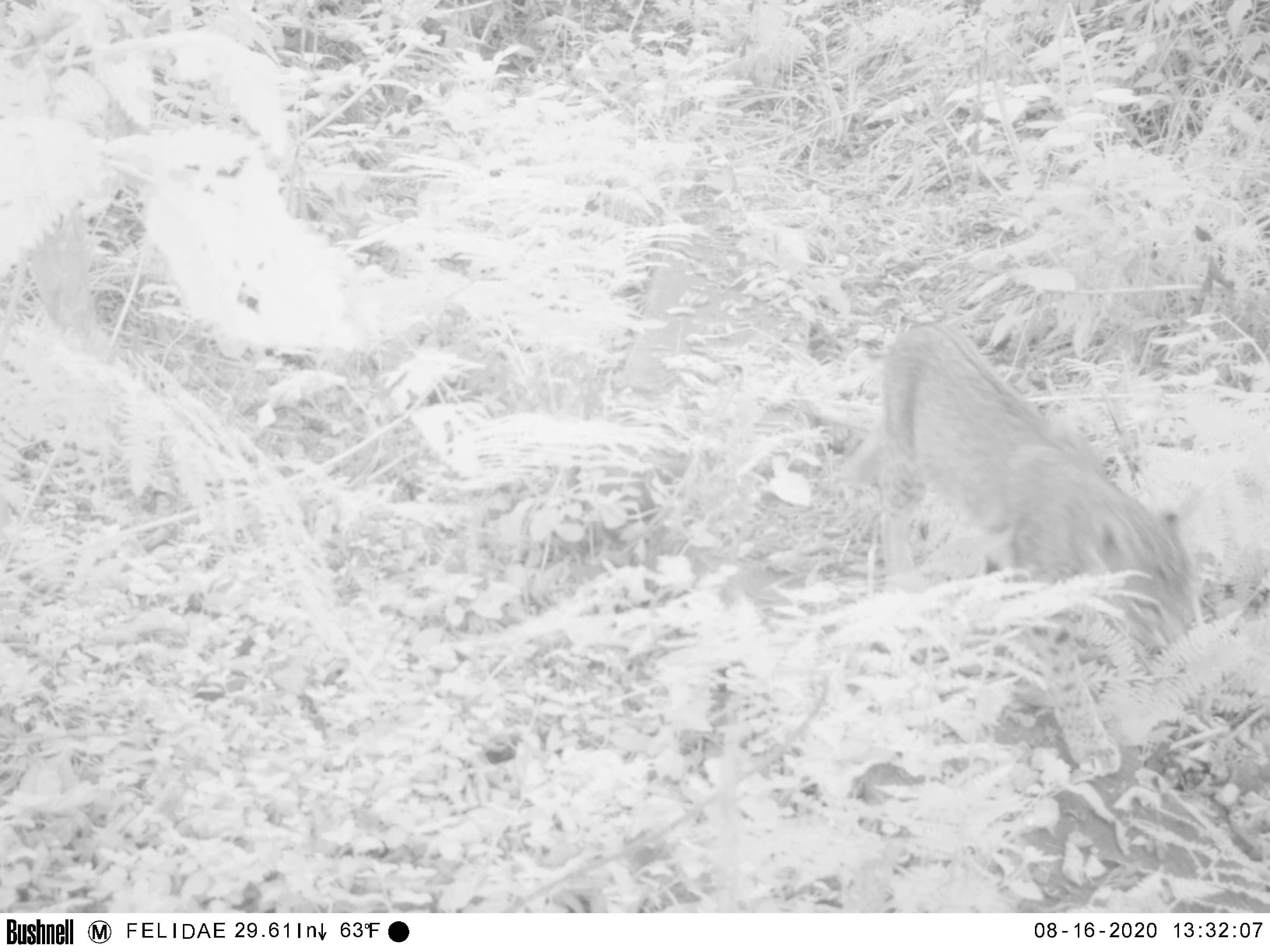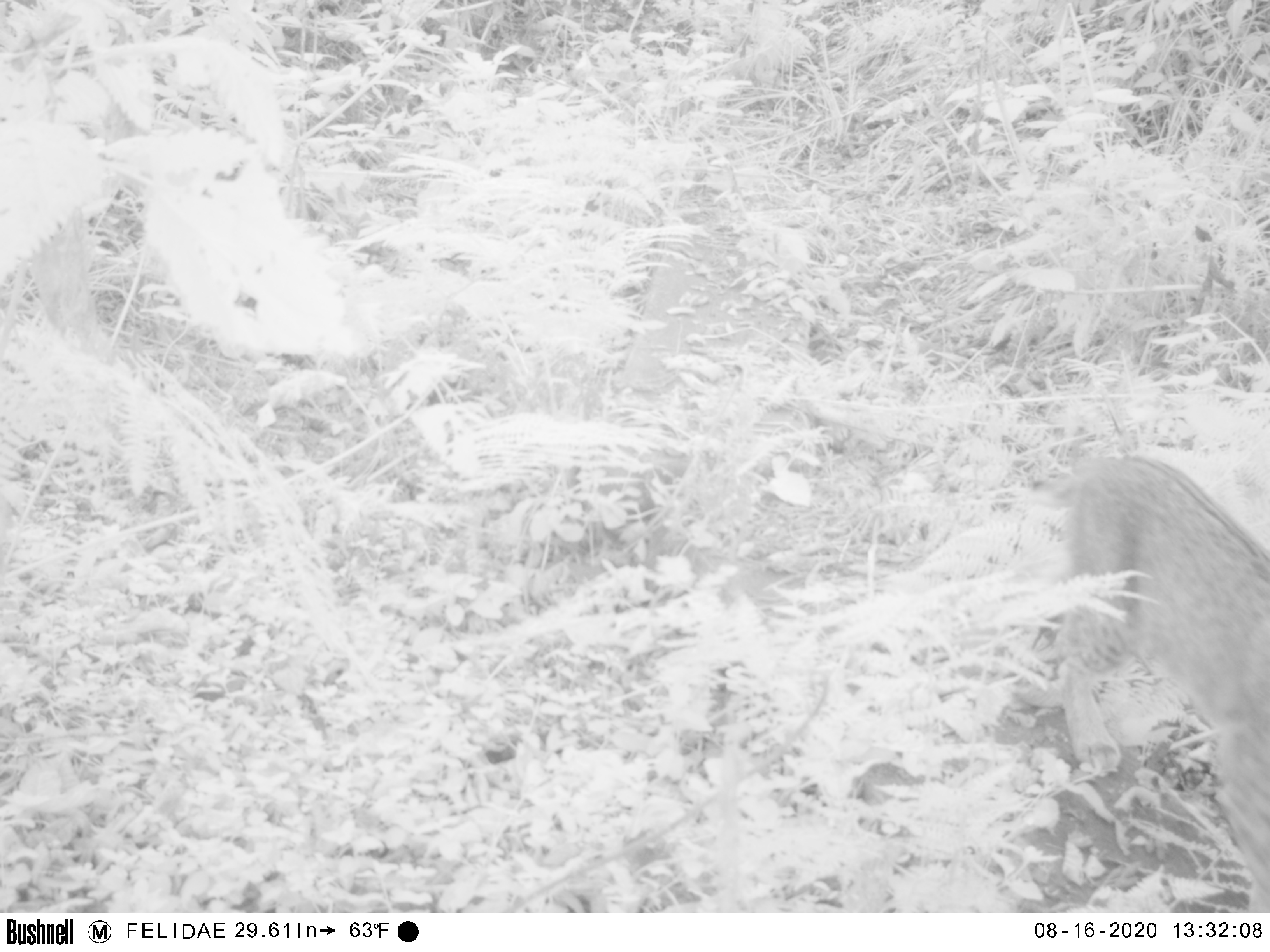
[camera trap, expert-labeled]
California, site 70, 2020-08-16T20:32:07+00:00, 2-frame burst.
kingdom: Animalia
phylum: Chordata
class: Mammalia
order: Carnivora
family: Felidae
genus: Lynx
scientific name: Lynx rufus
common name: bobcat